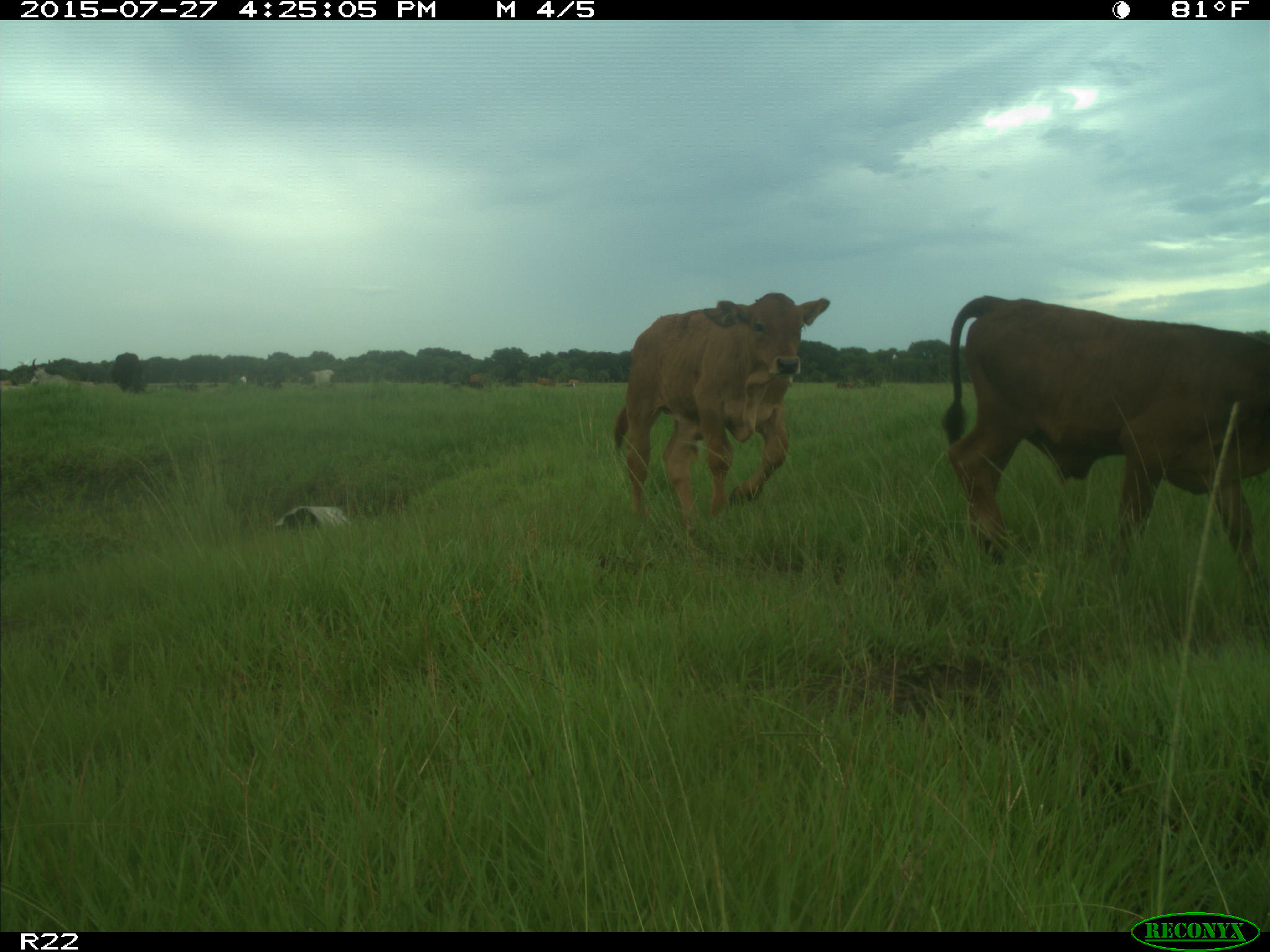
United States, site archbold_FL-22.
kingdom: Animalia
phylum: Chordata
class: Mammalia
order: Artiodactyla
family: Bovidae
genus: Bos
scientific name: Bos taurus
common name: domestic cow